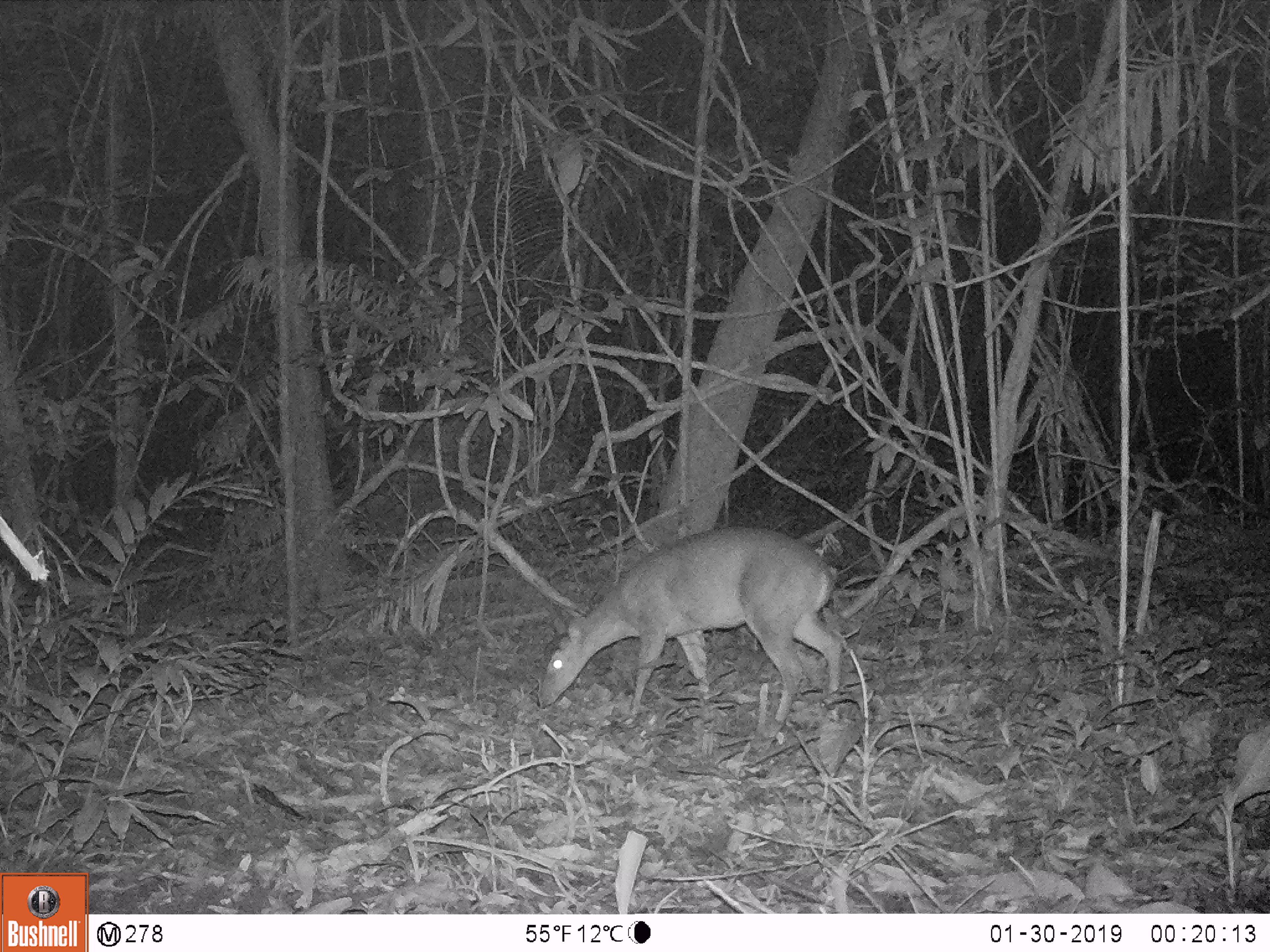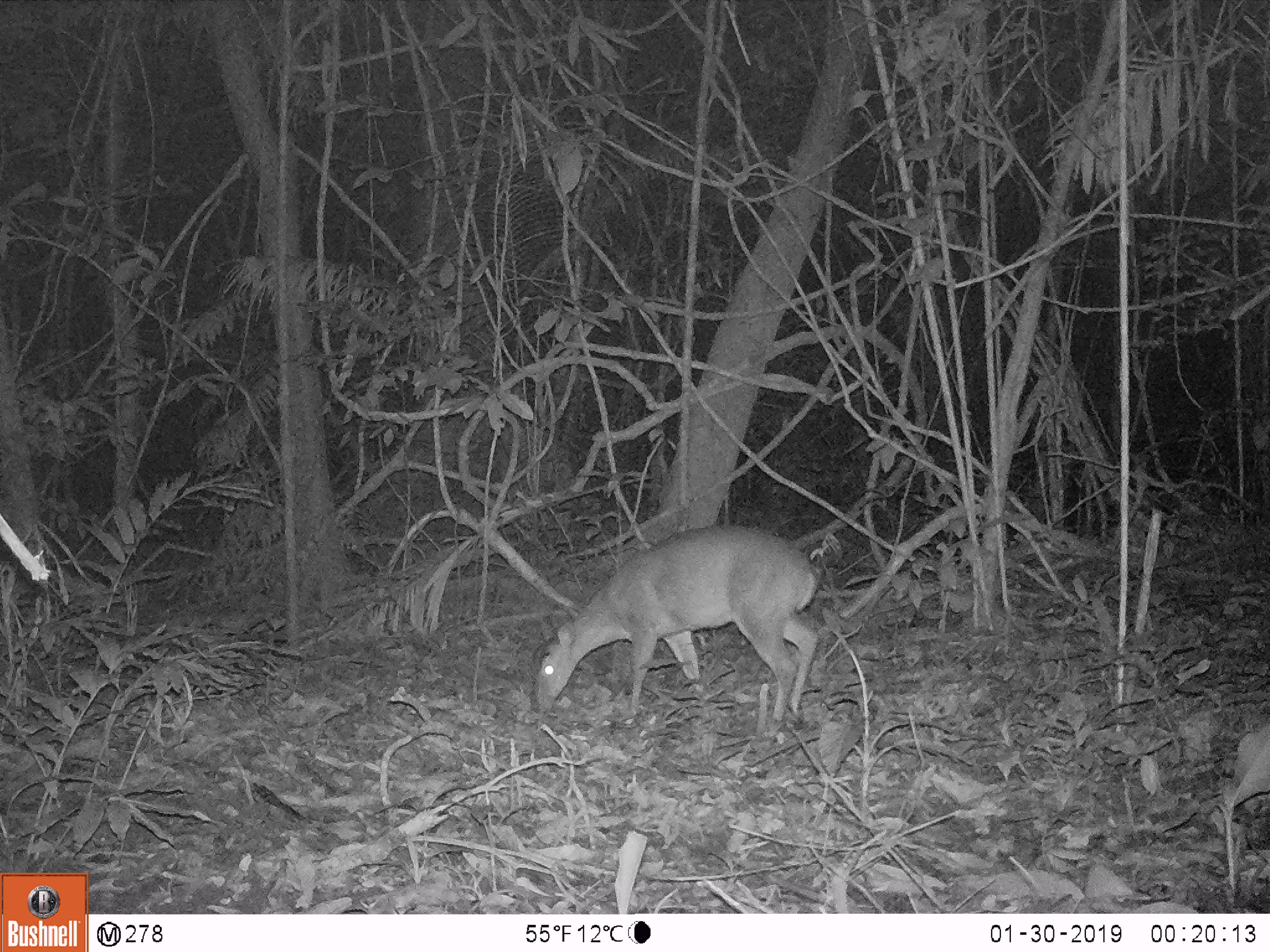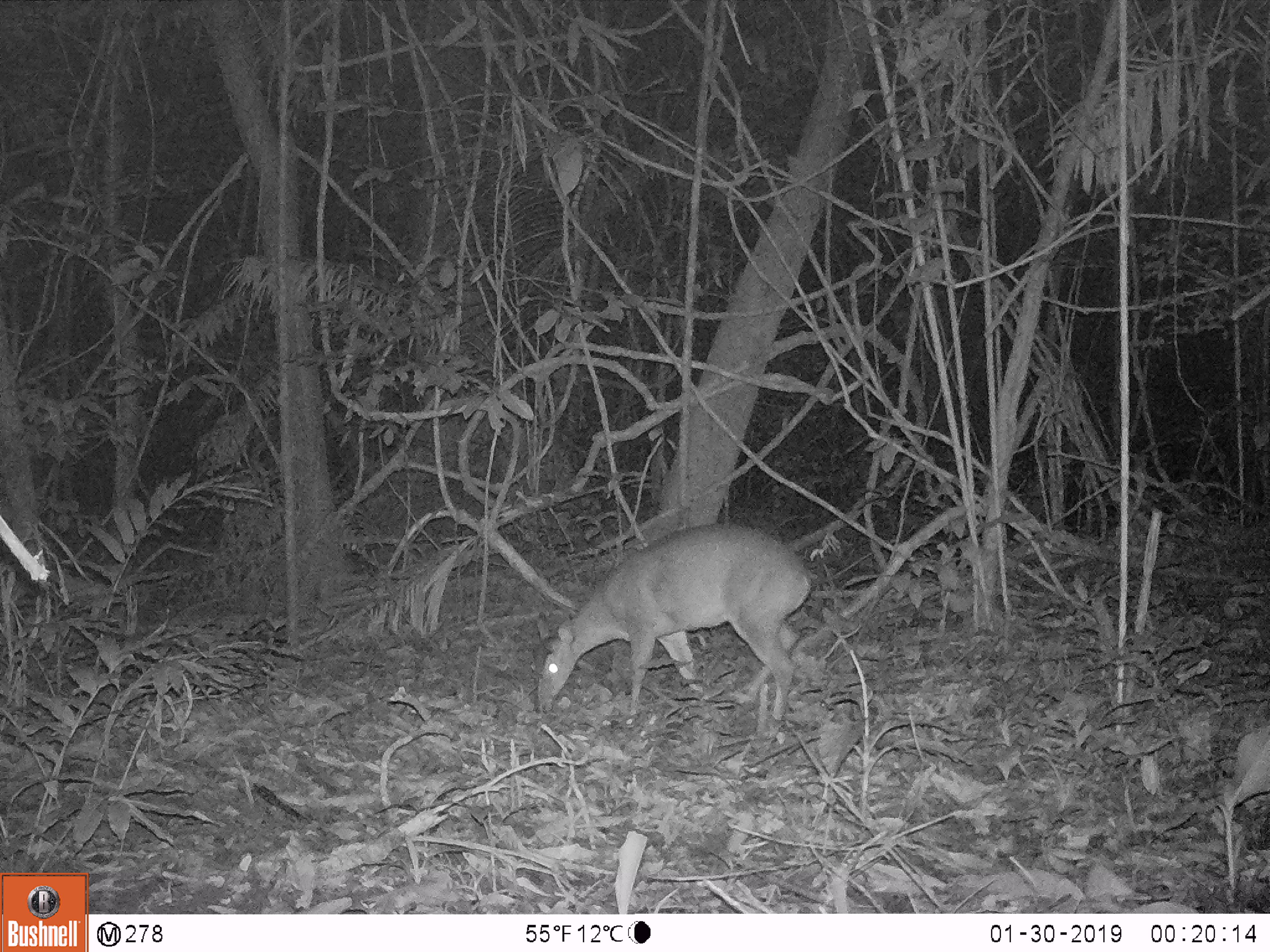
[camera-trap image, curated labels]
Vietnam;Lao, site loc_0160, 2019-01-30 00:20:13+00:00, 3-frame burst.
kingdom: Animalia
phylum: Chordata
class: Mammalia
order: Artiodactyla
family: Cervidae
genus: Muntiacus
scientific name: Muntiacus vuquangensis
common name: large-antlered muntjac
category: large antlered muntjac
Large antlered muntjac (large-antlered muntjac) (Muntiacus vuquangensis). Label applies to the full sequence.